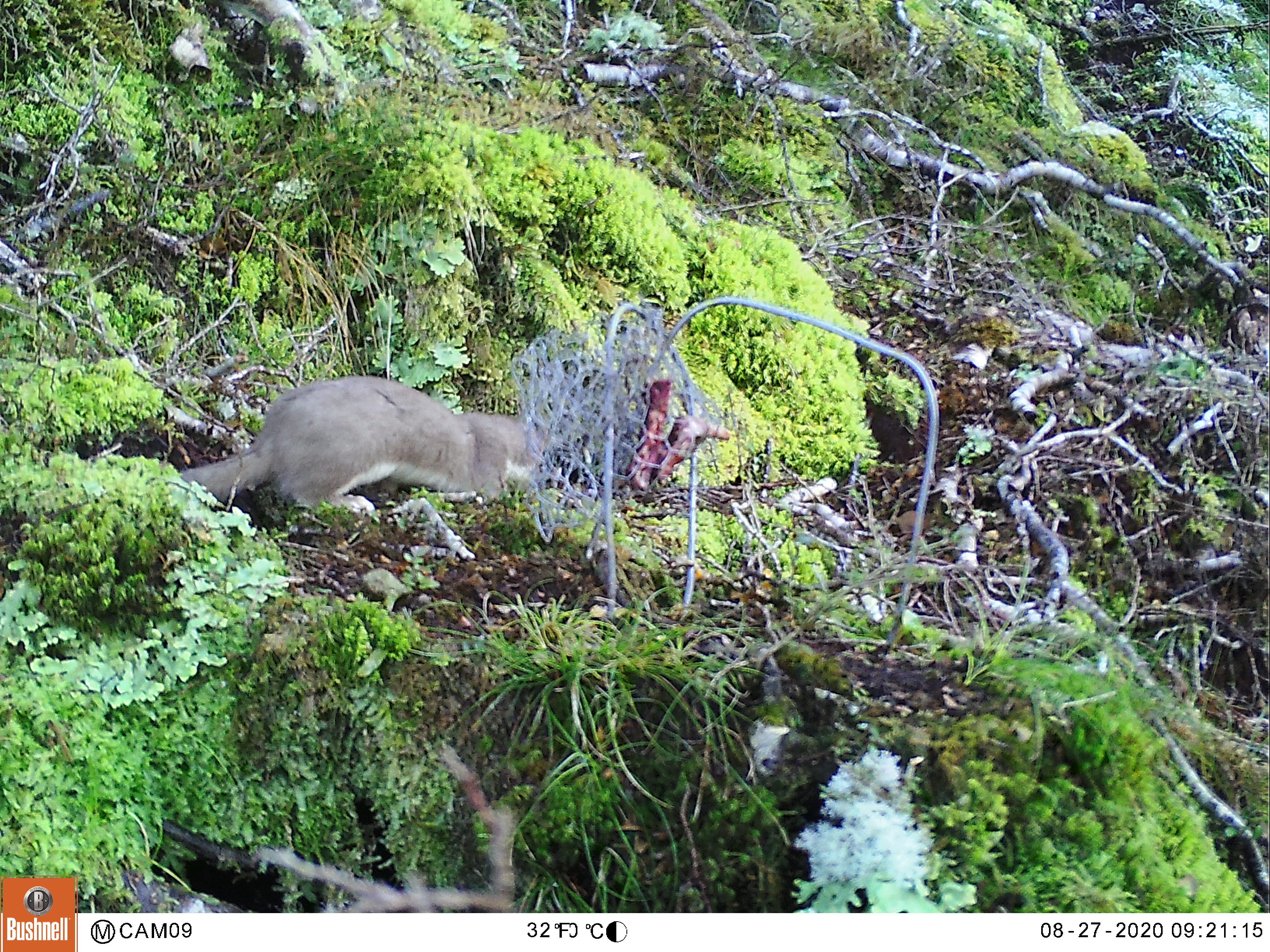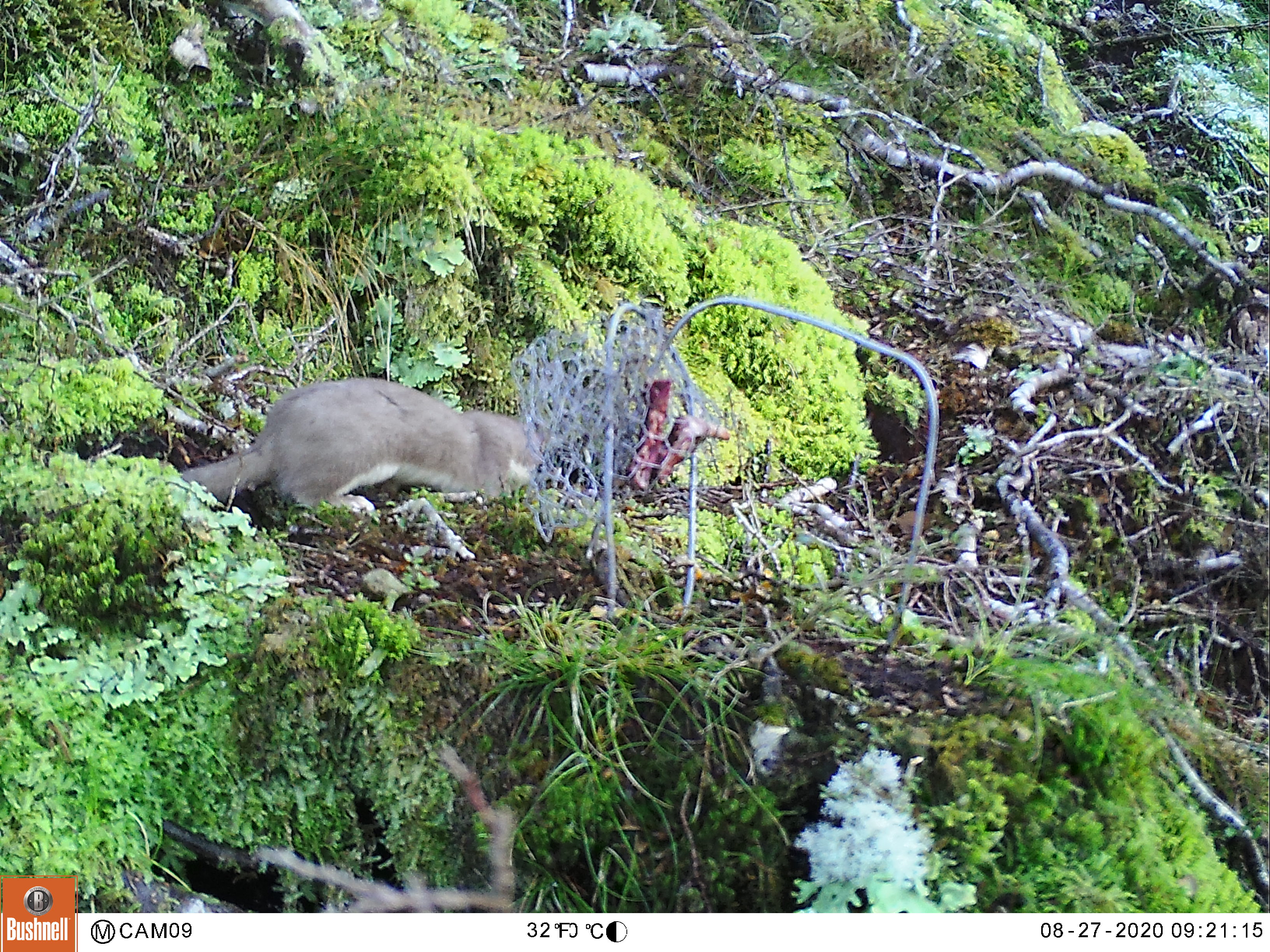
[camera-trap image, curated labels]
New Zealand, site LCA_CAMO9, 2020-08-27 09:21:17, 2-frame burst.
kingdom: Animalia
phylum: Chordata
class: Mammalia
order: Carnivora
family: Mustelidae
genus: Mustela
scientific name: Mustela erminea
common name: stoat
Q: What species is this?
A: Stoat (Mustela erminea).